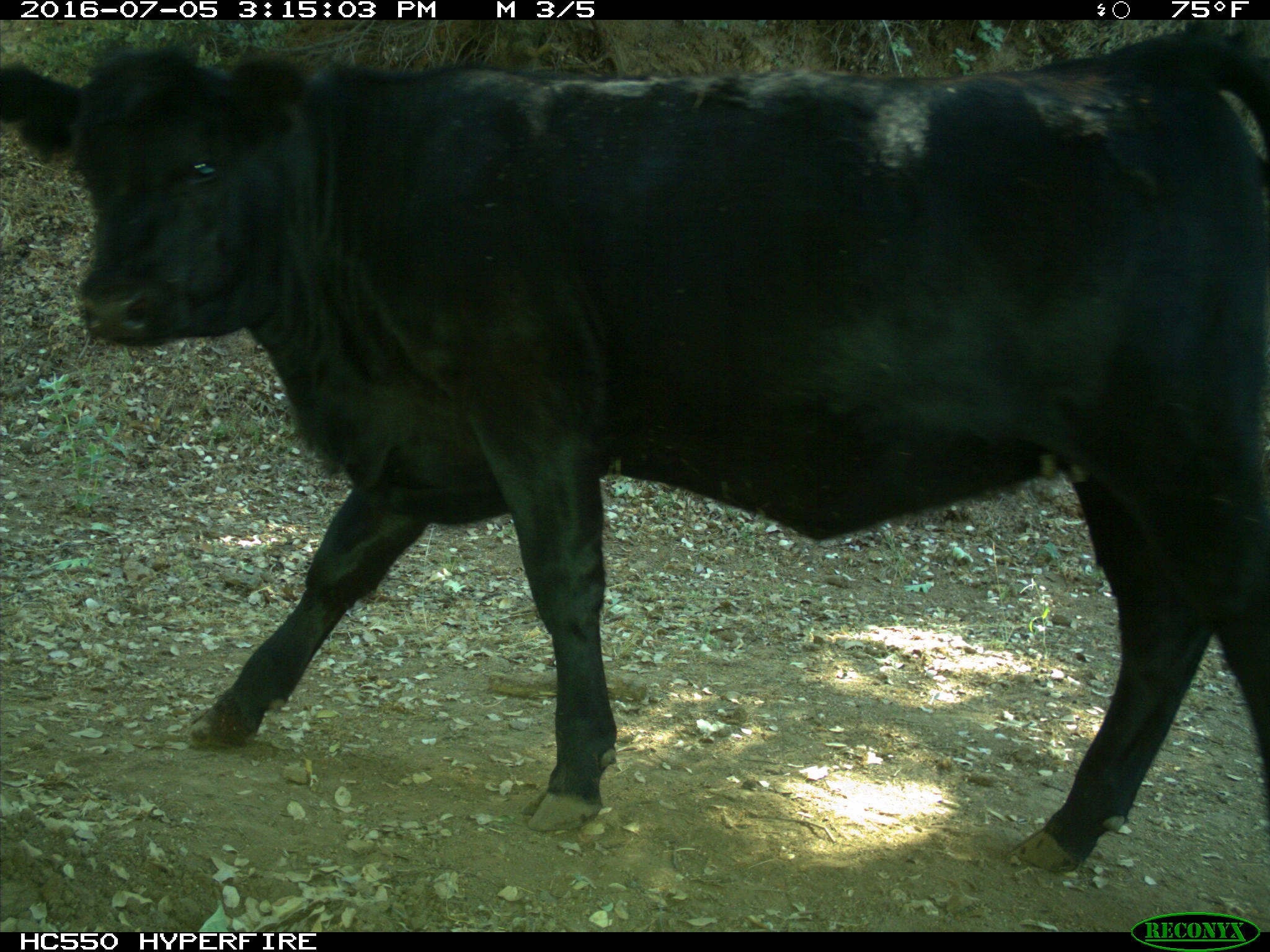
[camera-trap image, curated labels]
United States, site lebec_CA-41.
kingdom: Animalia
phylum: Chordata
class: Mammalia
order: Artiodactyla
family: Bovidae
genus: Bos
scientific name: Bos taurus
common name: domestic cow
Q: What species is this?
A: Bos taurus (domestic cow).